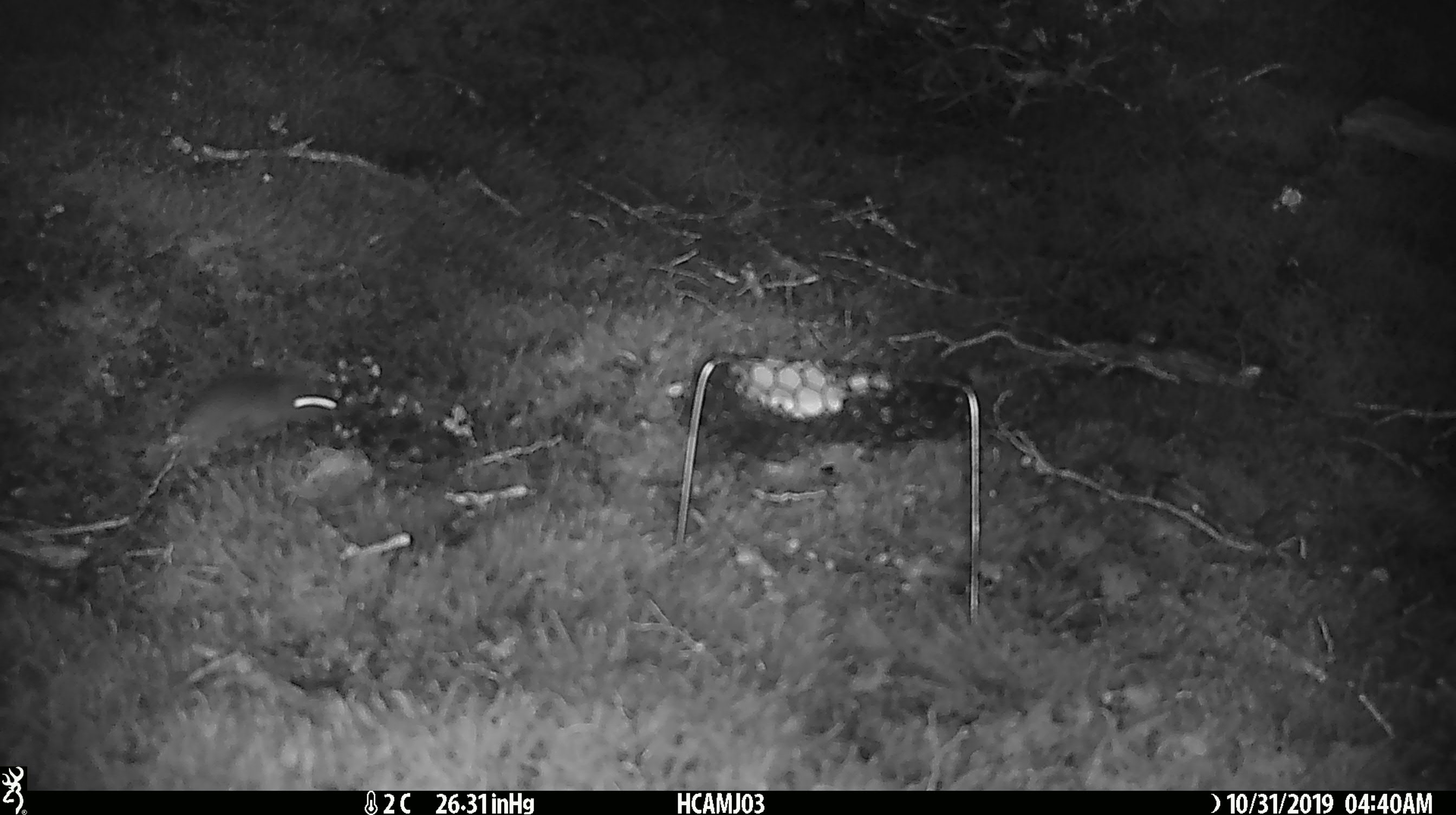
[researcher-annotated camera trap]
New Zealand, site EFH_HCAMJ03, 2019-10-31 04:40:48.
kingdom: Animalia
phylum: Chordata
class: Mammalia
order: Rodentia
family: Muridae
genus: Mus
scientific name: Mus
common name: mouse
Mouse (Mus).